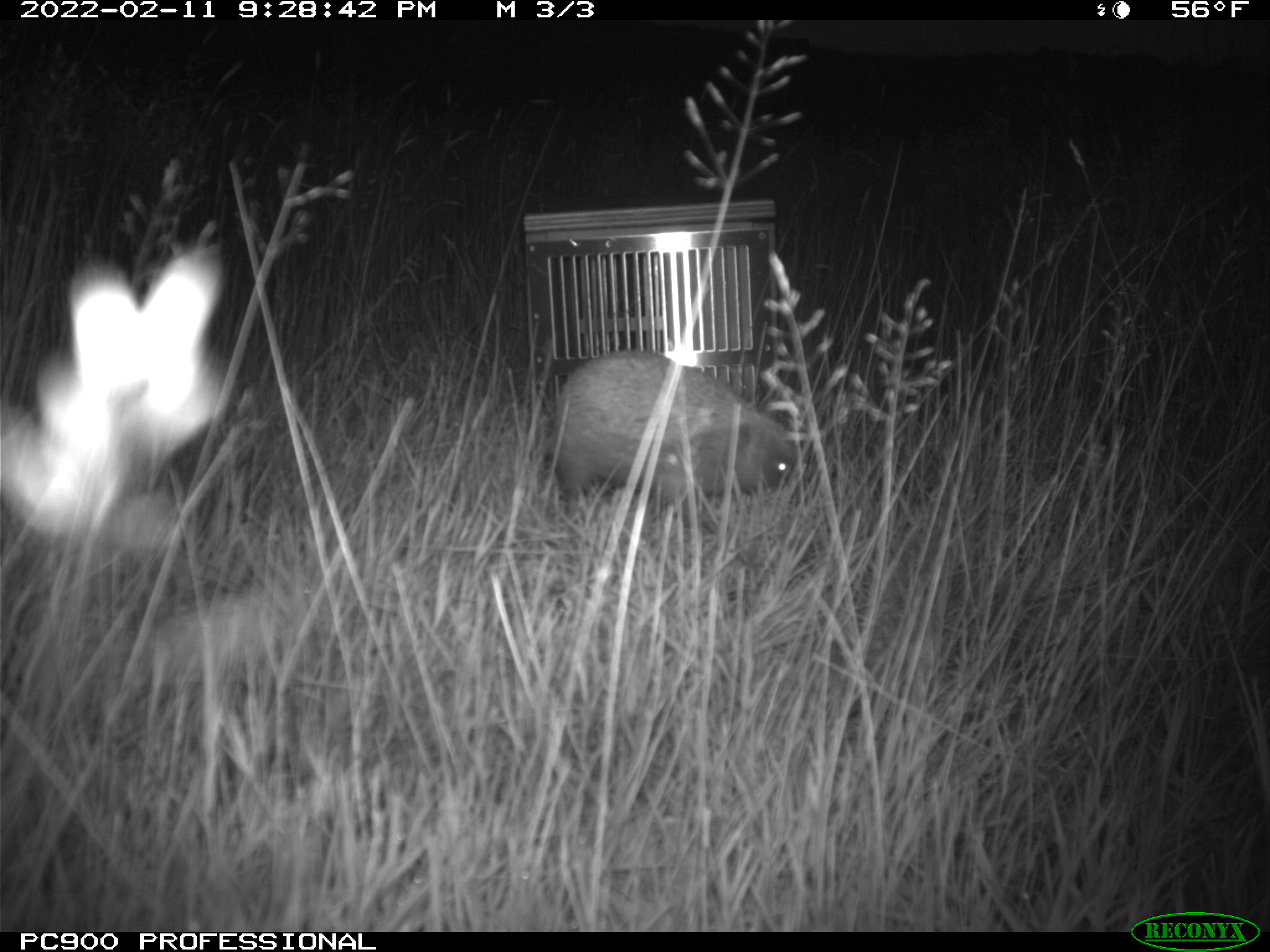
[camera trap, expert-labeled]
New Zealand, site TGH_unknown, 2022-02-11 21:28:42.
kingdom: Animalia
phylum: Chordata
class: Mammalia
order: Eulipotyphla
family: Erinaceidae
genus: Erinaceus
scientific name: Erinaceus europaeus europaeus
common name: european hedgehog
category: hedgehog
Hedgehog (european hedgehog) (Erinaceus europaeus europaeus).